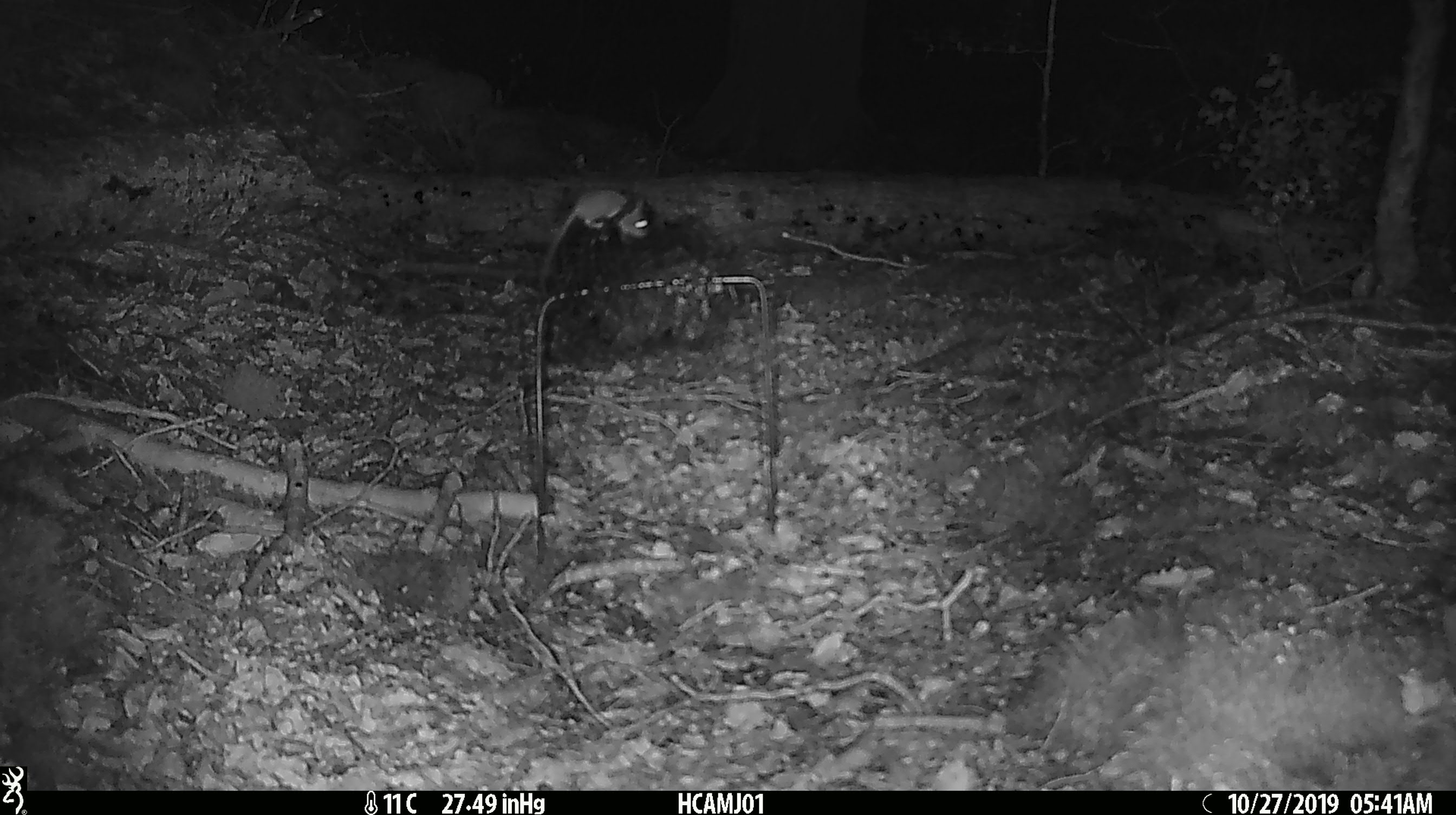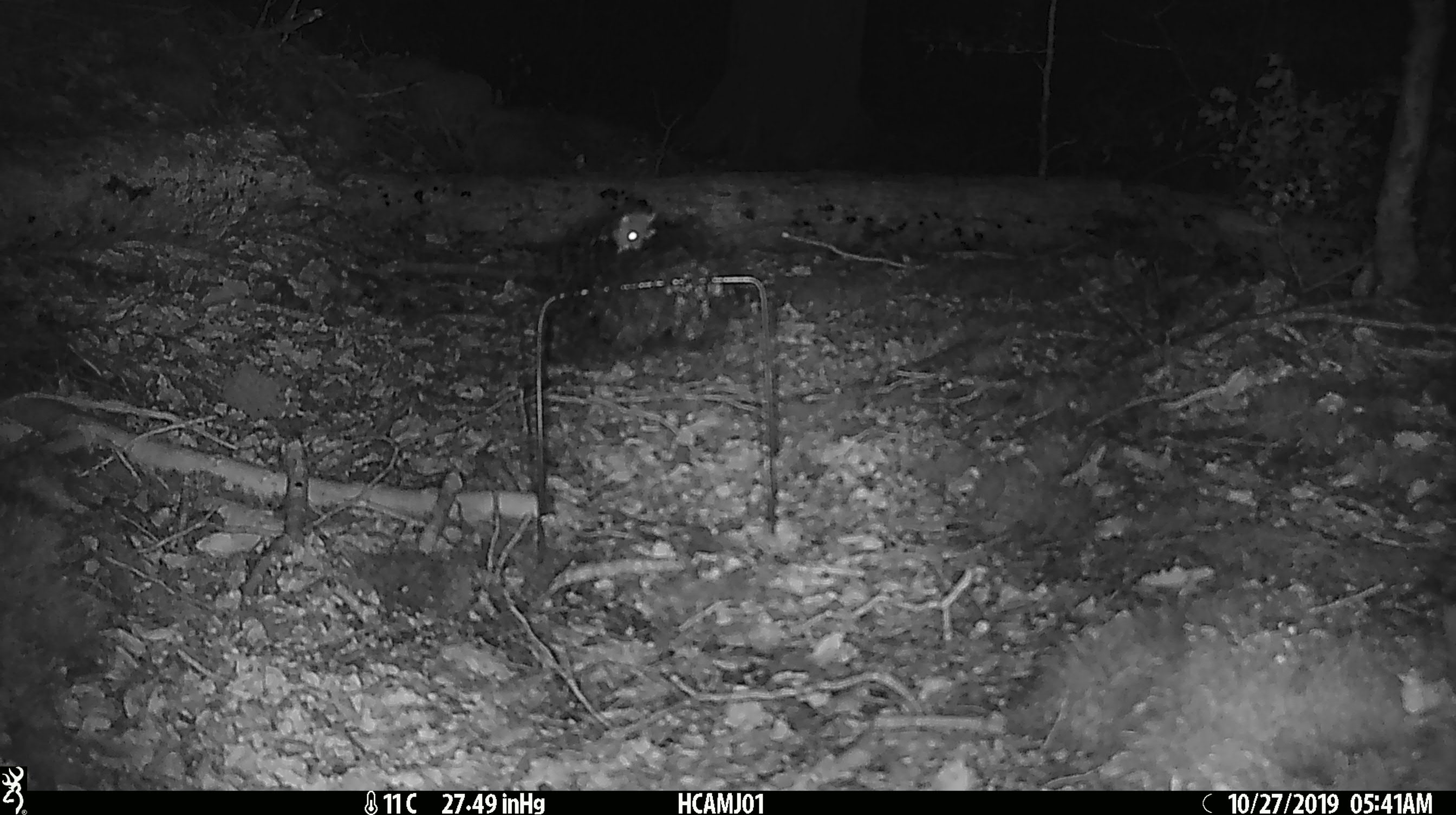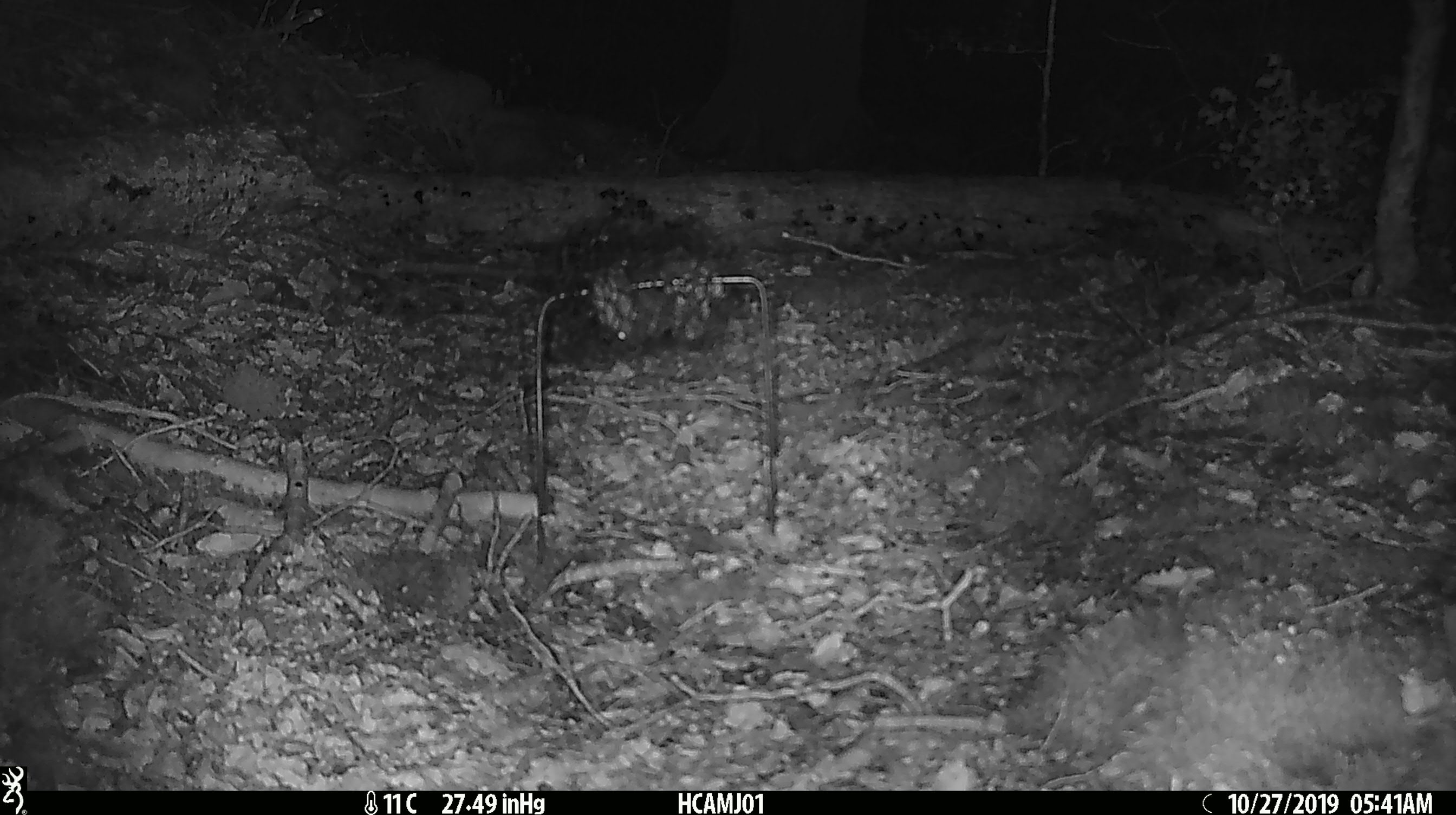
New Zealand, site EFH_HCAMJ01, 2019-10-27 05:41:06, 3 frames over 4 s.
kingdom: Animalia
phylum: Chordata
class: Mammalia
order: Rodentia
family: Muridae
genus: Mus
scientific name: Mus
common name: mouse